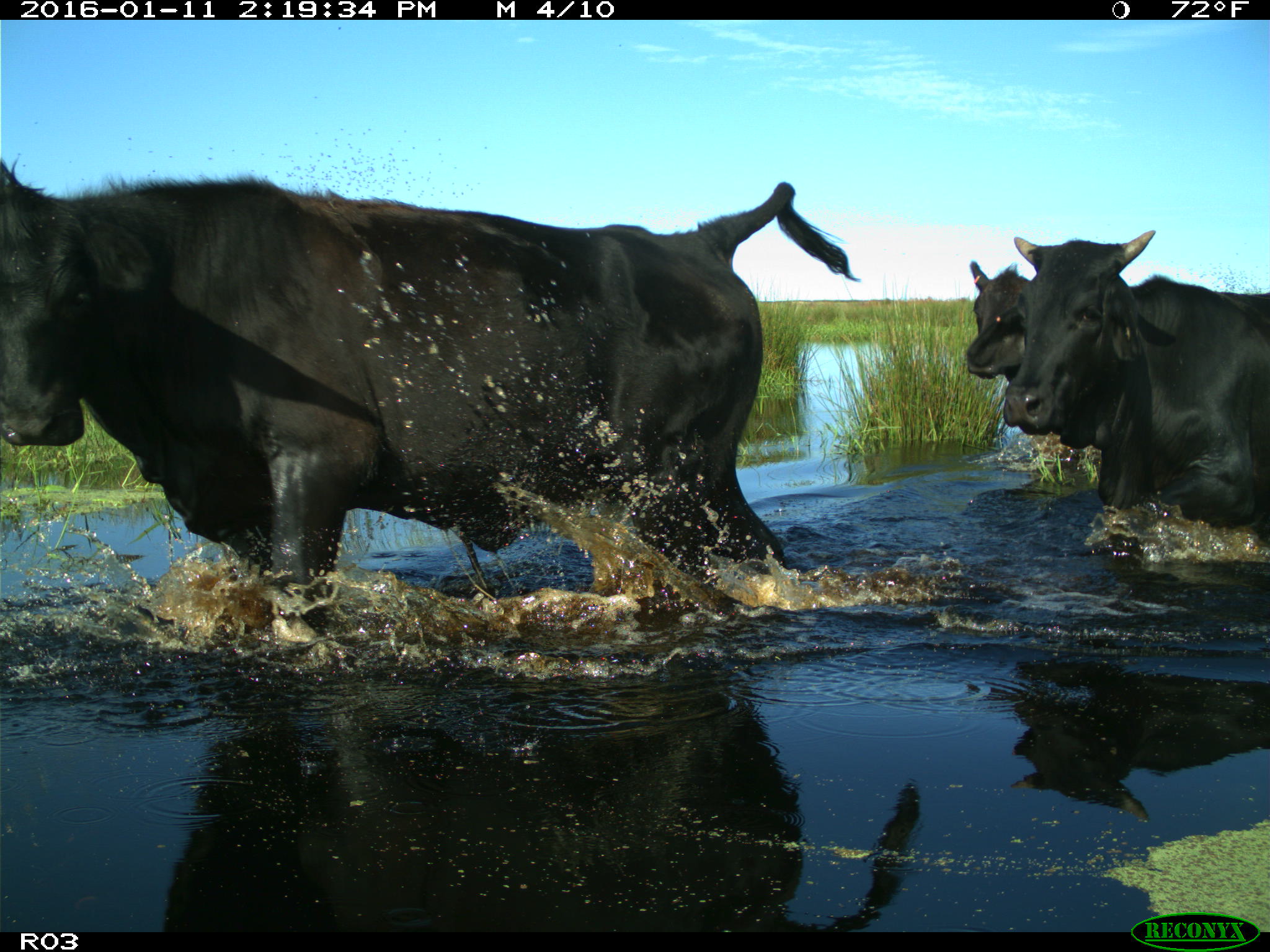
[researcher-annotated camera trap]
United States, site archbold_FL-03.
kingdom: Animalia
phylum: Chordata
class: Mammalia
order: Artiodactyla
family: Bovidae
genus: Bos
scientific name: Bos taurus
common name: domestic cow